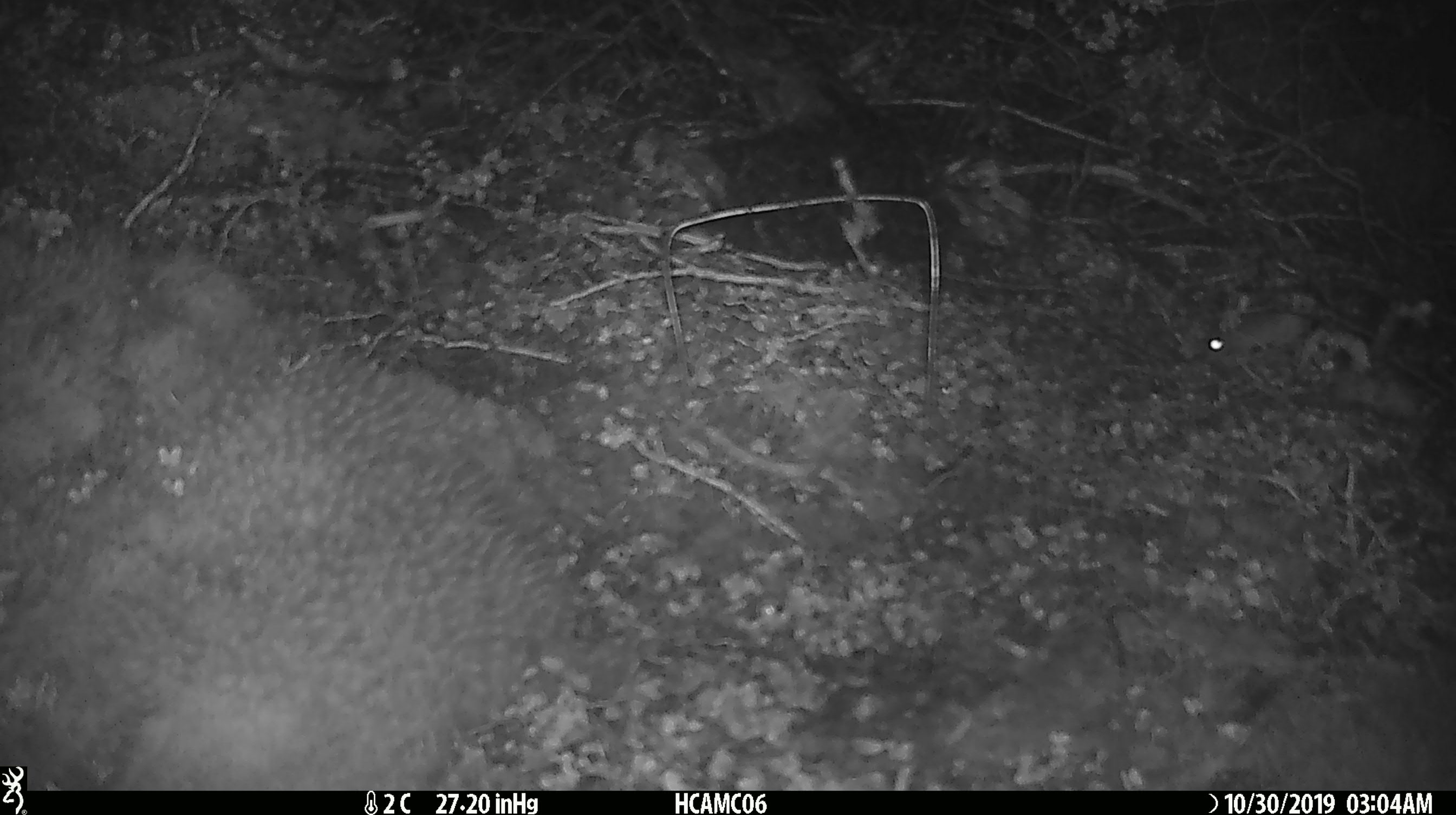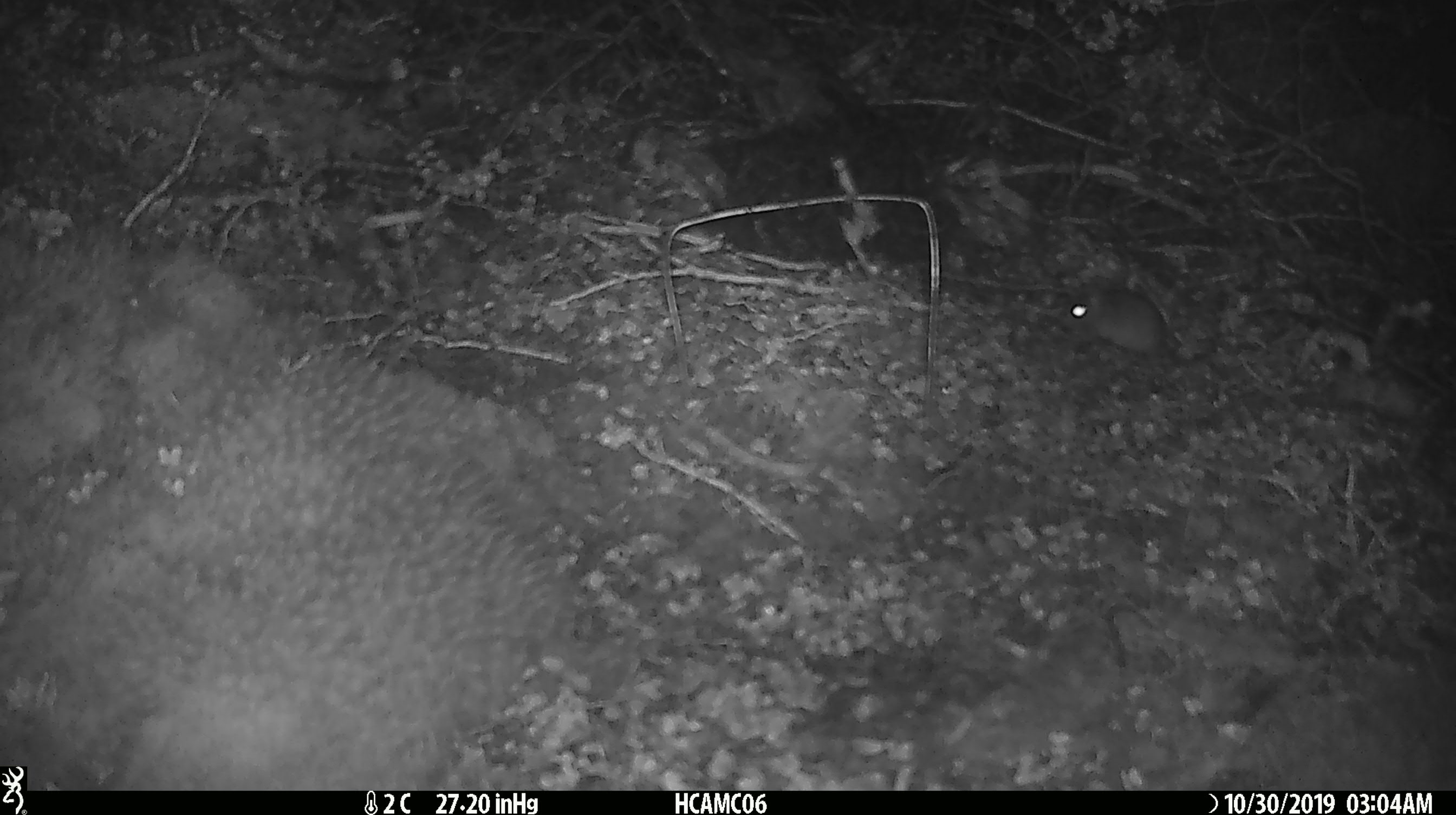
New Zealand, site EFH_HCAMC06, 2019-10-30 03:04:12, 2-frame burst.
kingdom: Animalia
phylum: Chordata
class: Mammalia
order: Rodentia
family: Muridae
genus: Mus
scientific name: Mus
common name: mouse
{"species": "mouse (Mus)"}